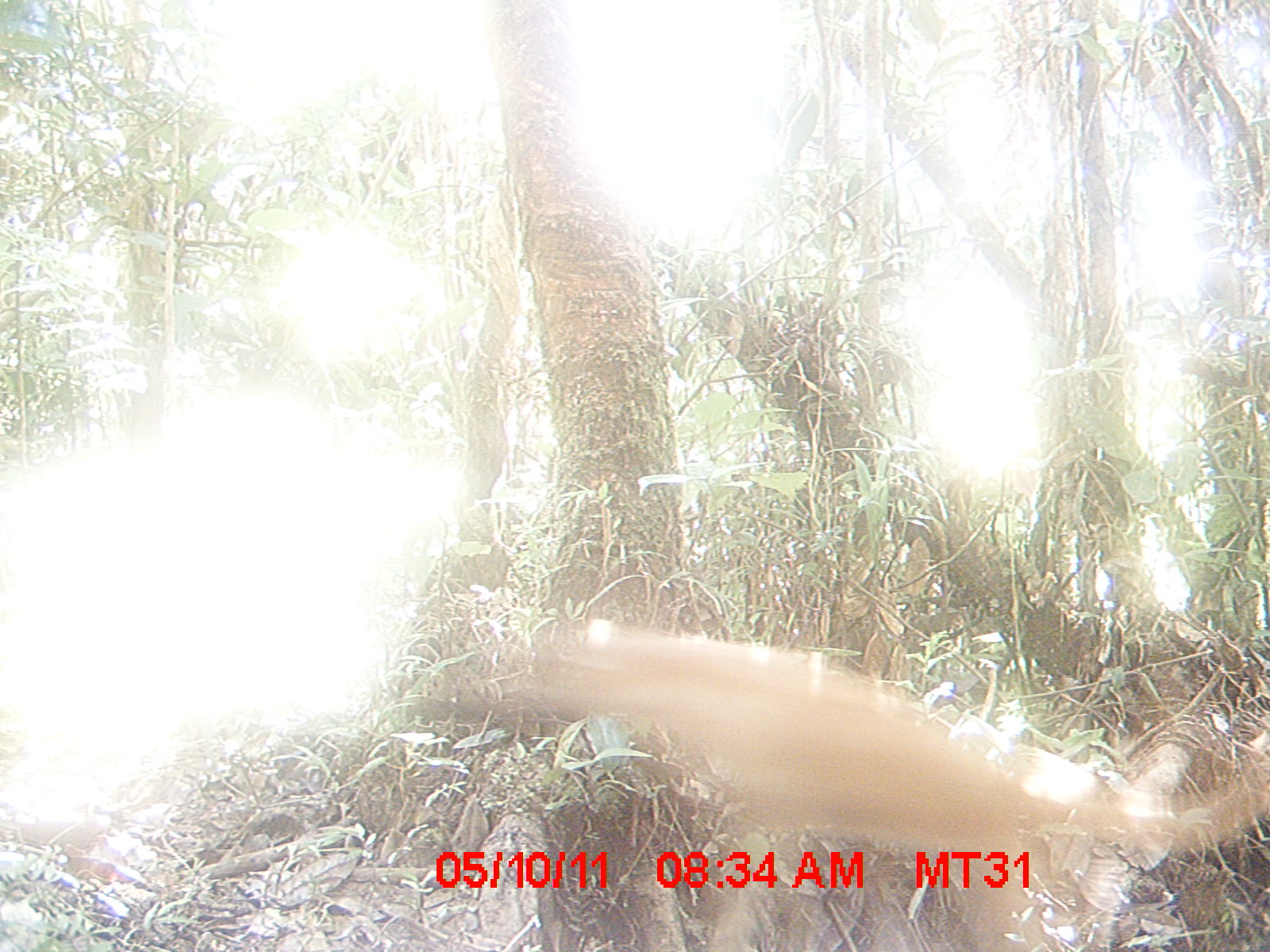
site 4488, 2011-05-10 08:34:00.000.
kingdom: Animalia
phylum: Chordata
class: Mammalia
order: Carnivora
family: Canidae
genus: Canis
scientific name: Canis familiaris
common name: domestic dog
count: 1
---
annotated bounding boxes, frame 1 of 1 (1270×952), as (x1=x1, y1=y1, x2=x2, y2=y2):
canis familiaris: (x1=528, y1=617, x2=1264, y2=951)